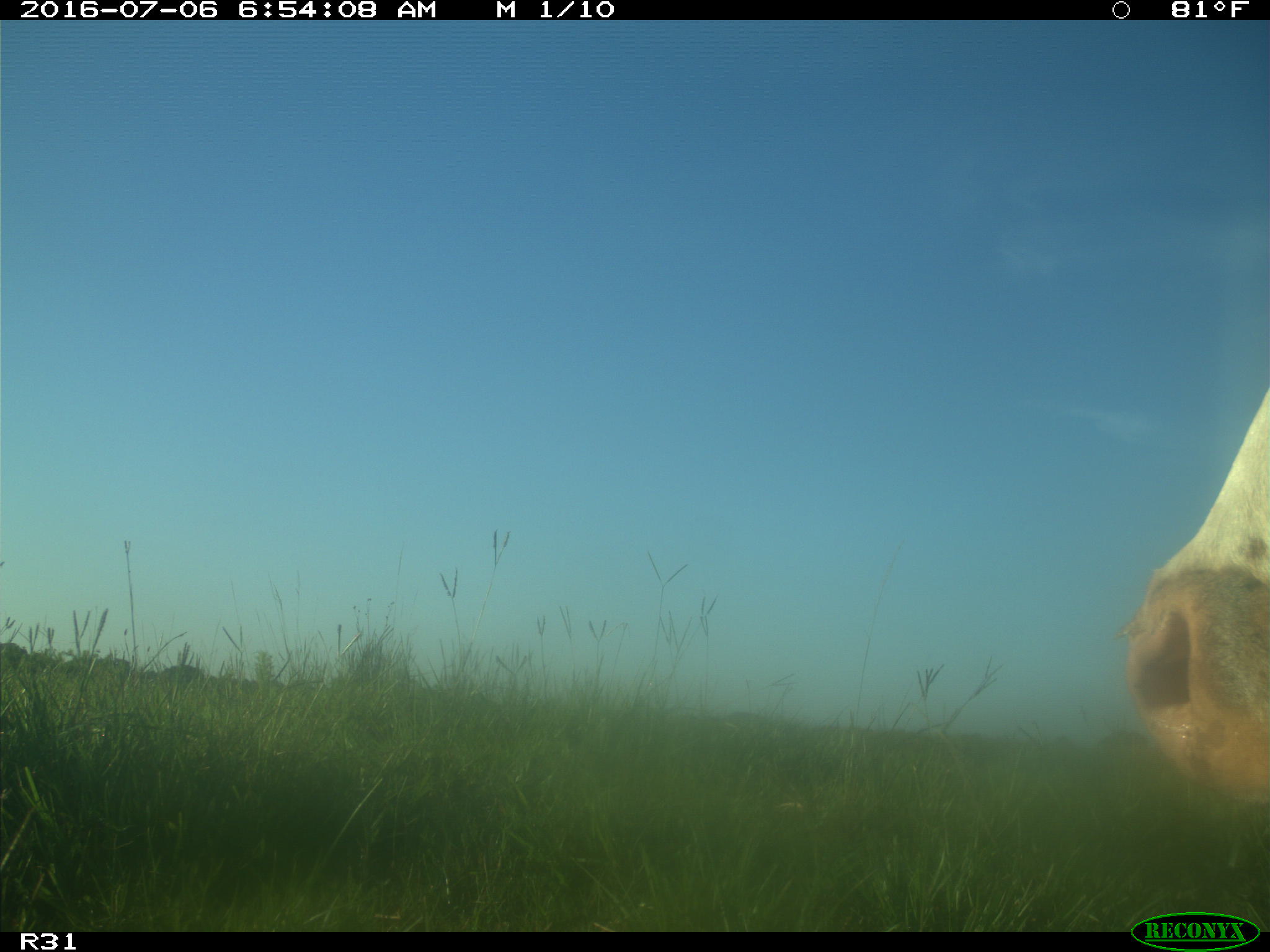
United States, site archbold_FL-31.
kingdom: Animalia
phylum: Chordata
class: Mammalia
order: Artiodactyla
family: Bovidae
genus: Bos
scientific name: Bos taurus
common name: domestic cow